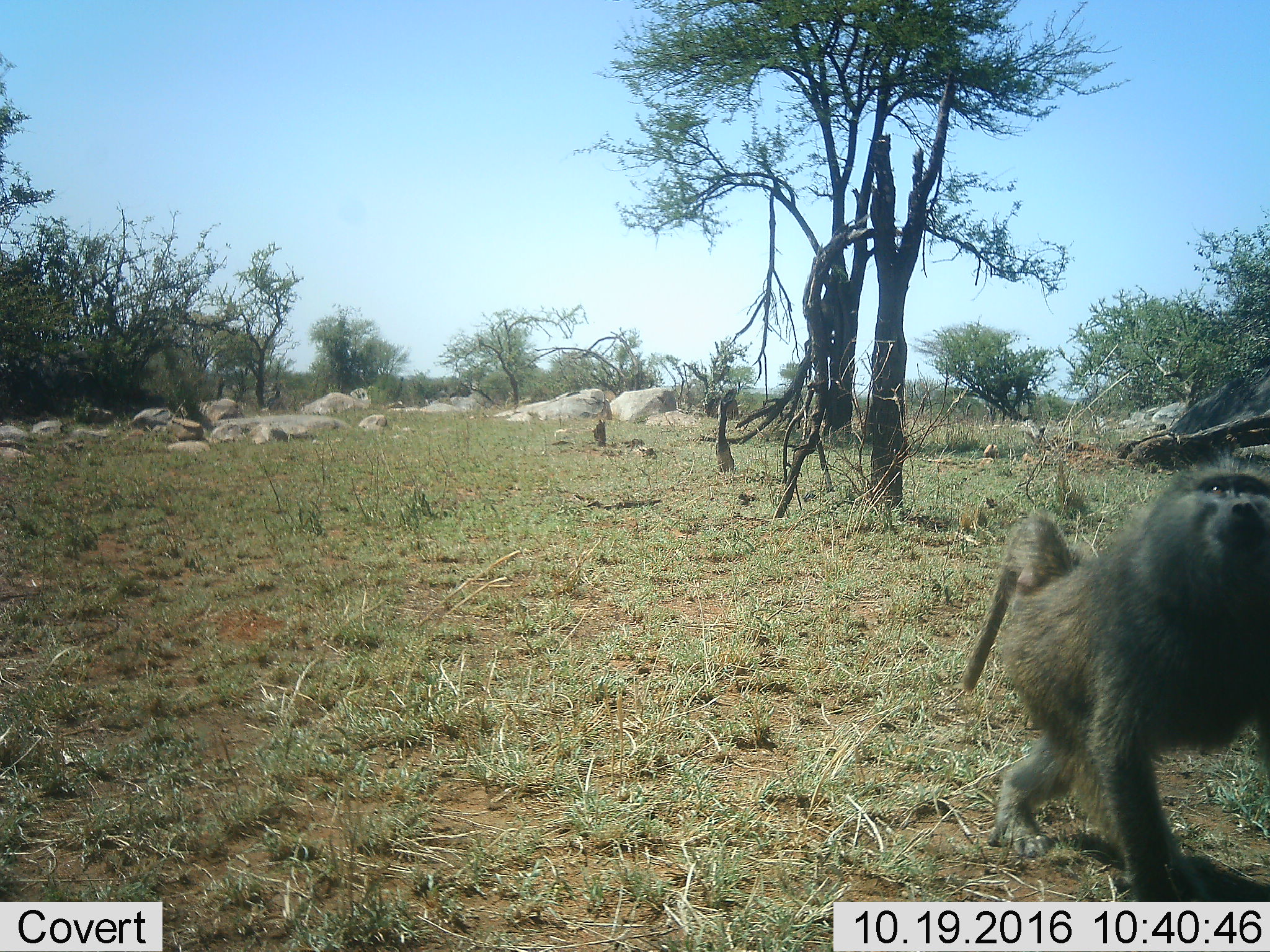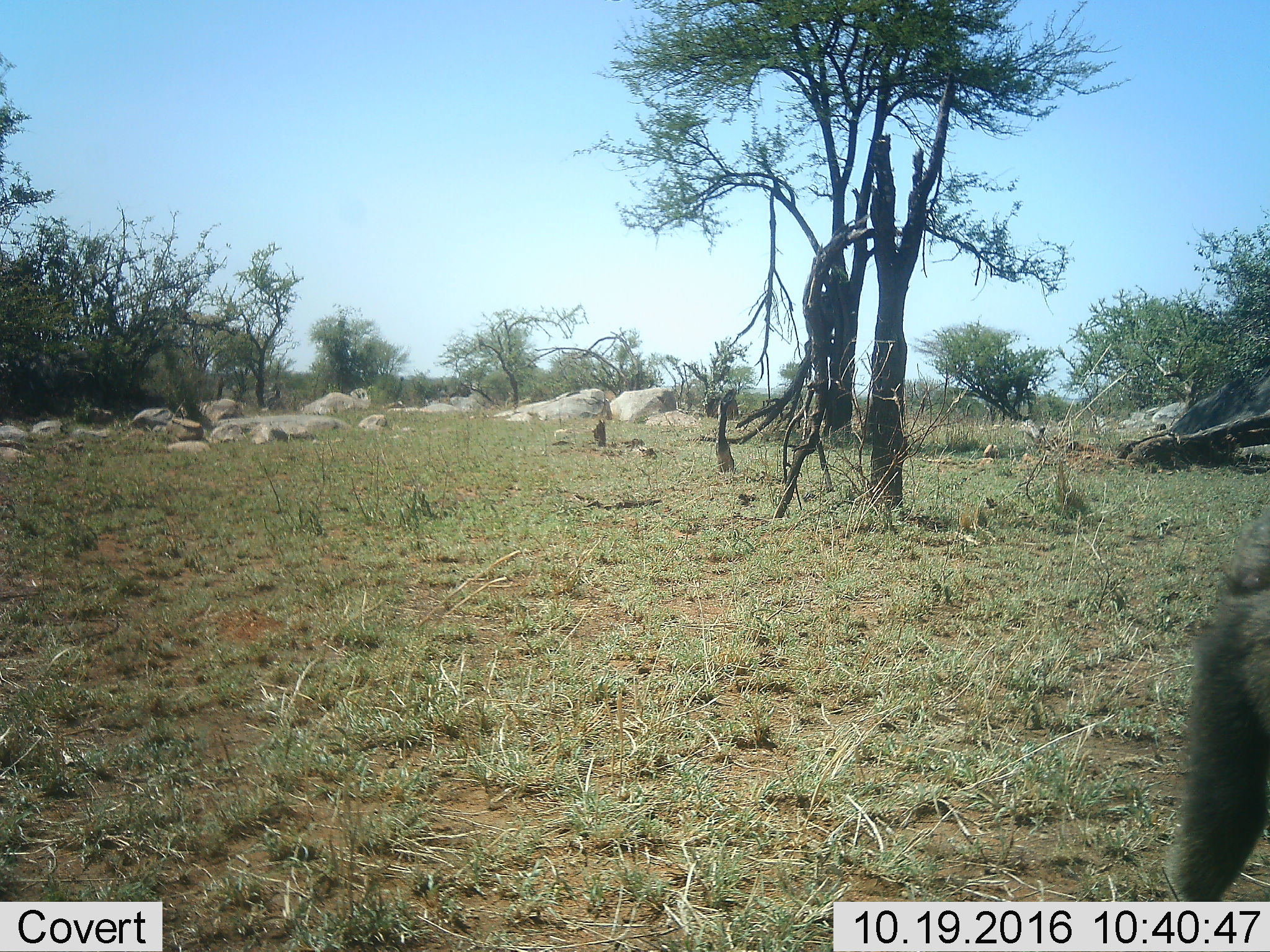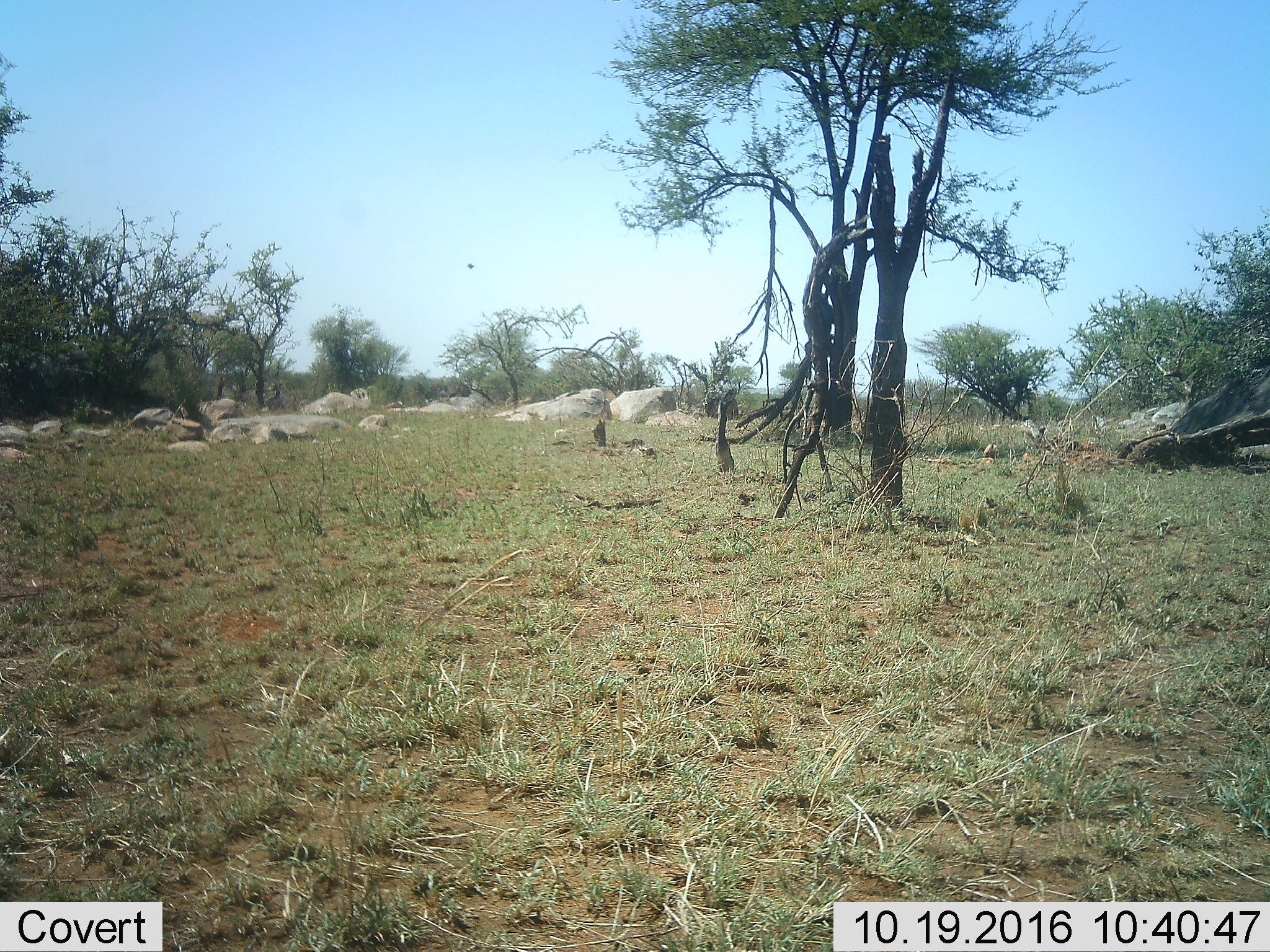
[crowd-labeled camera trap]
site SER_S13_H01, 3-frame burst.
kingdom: Animalia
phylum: Chordata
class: Mammalia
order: Primates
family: Cercopithecidae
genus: Papio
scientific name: Papio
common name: baboon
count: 1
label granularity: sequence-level